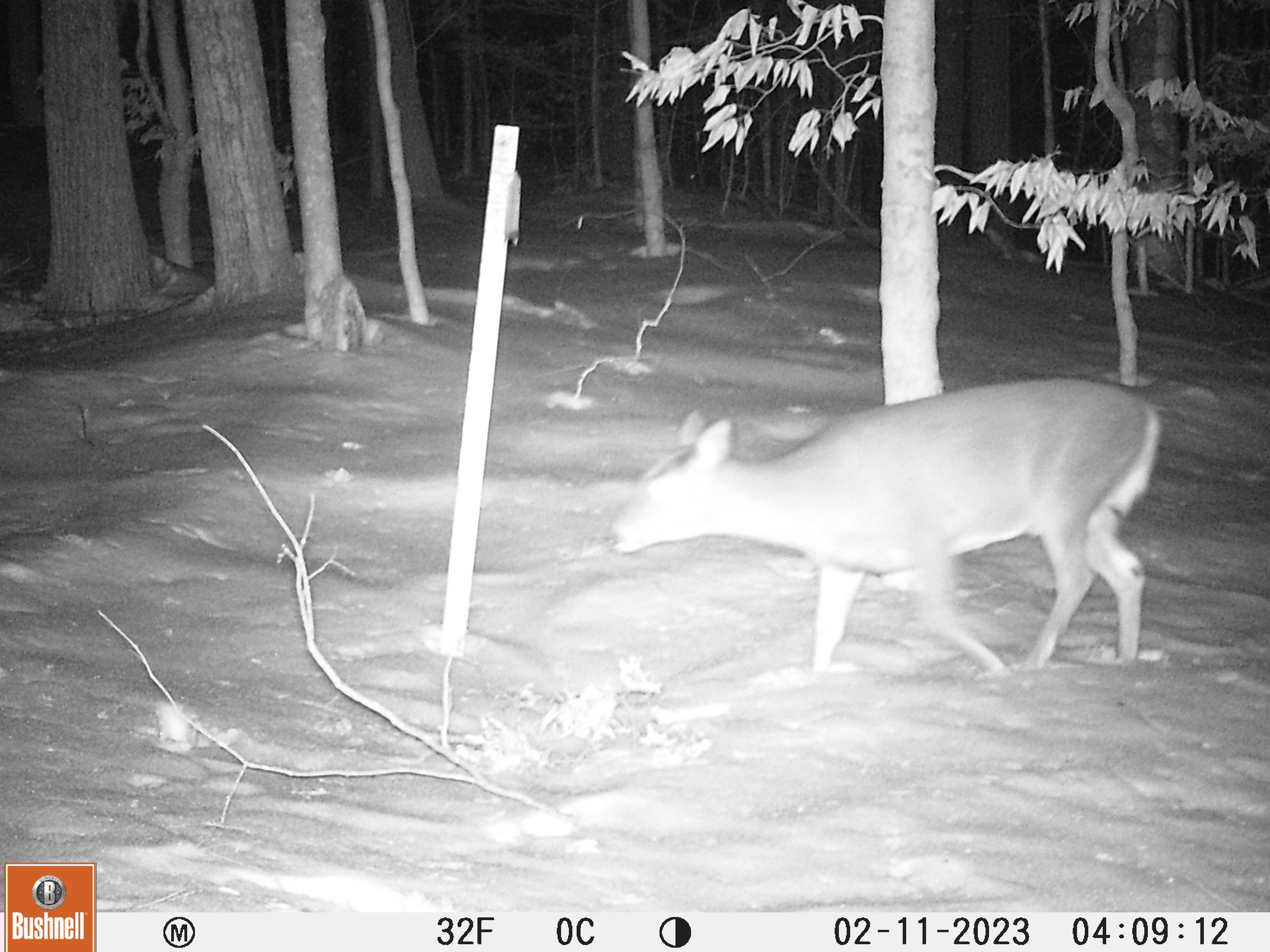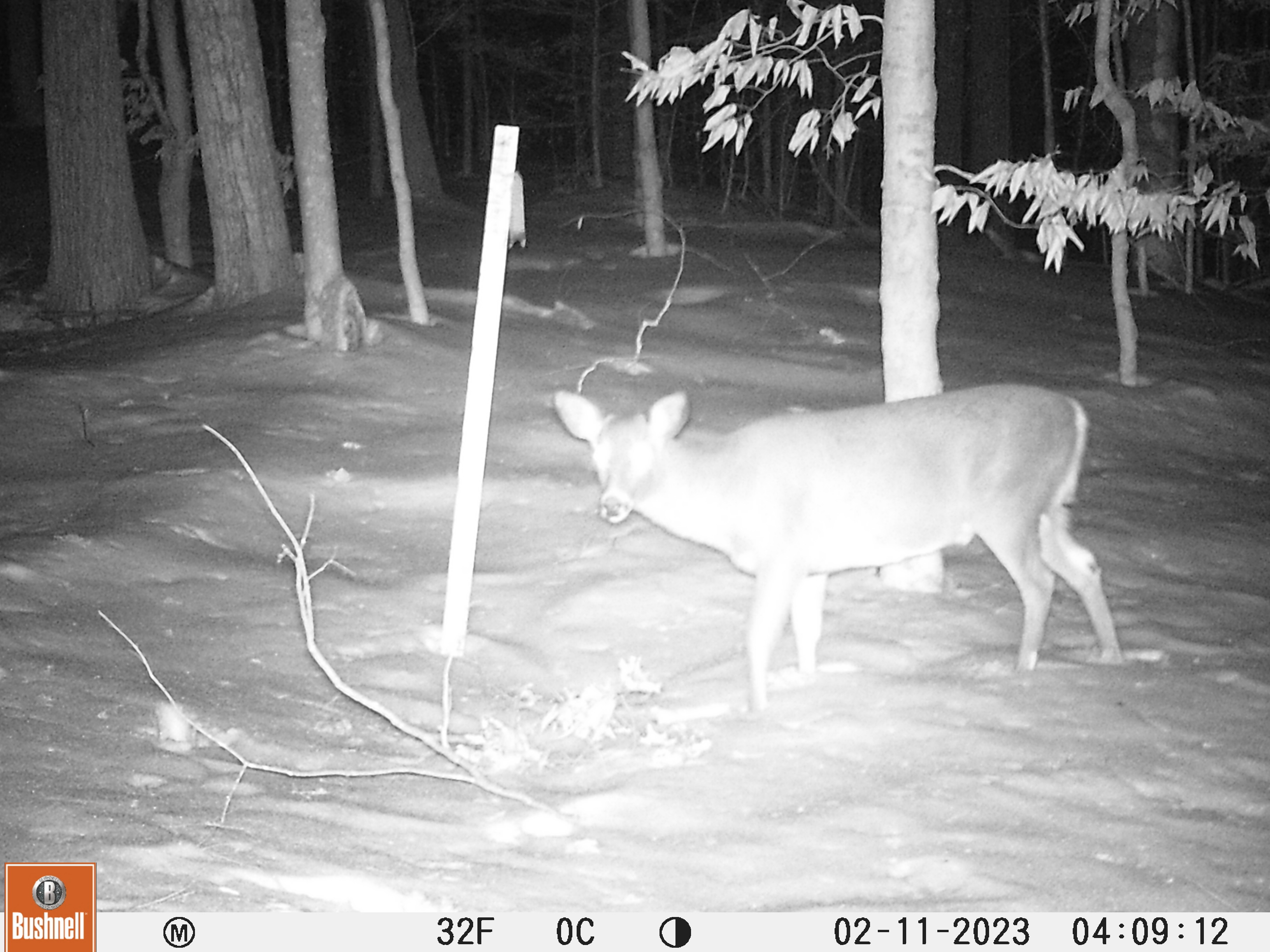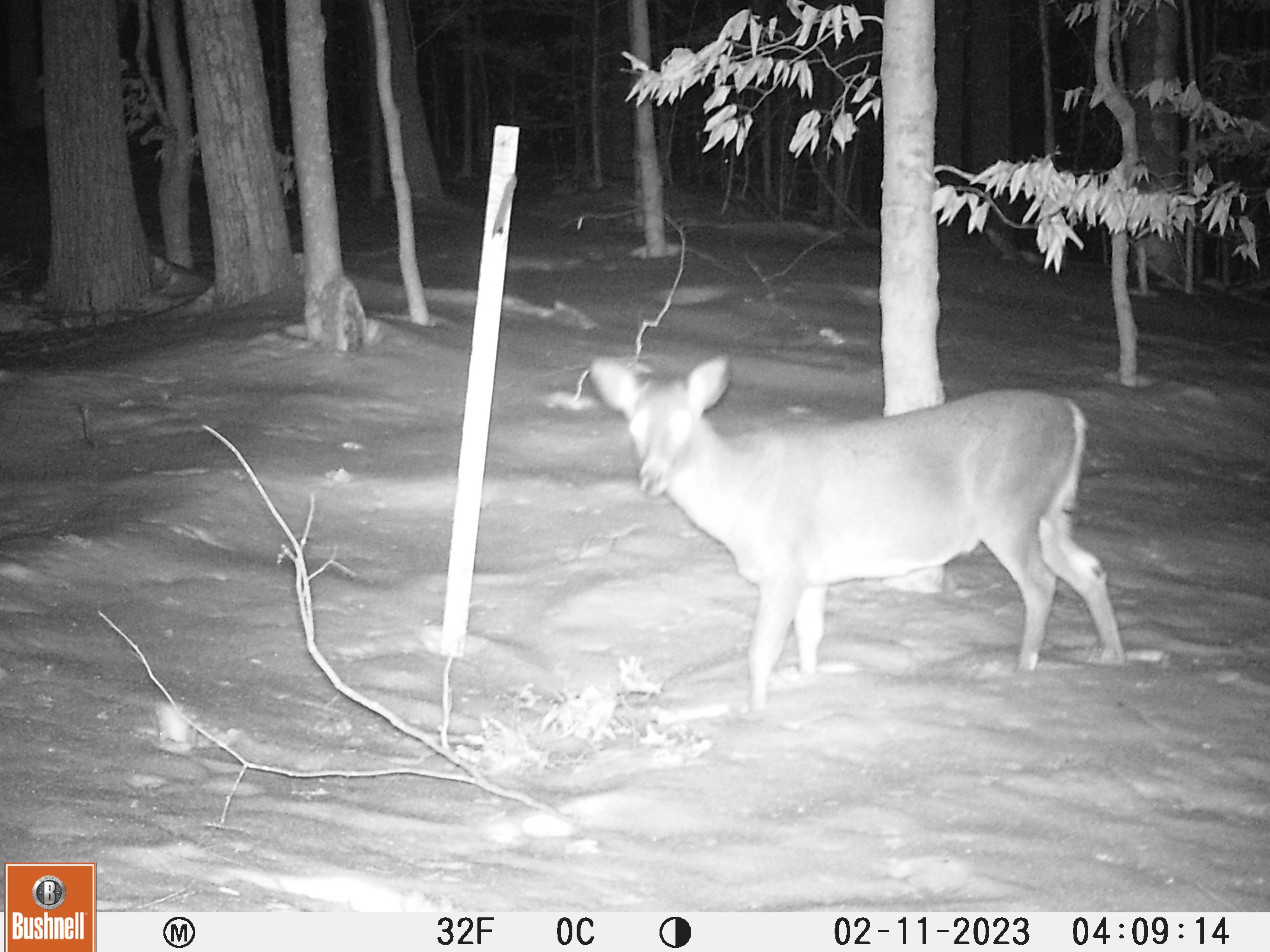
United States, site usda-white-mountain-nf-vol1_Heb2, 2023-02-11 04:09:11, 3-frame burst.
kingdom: Animalia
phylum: Chordata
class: Mammalia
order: Artiodactyla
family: Cervidae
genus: Odocoileus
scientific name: Odocoileus virginianus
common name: white-tailed deer